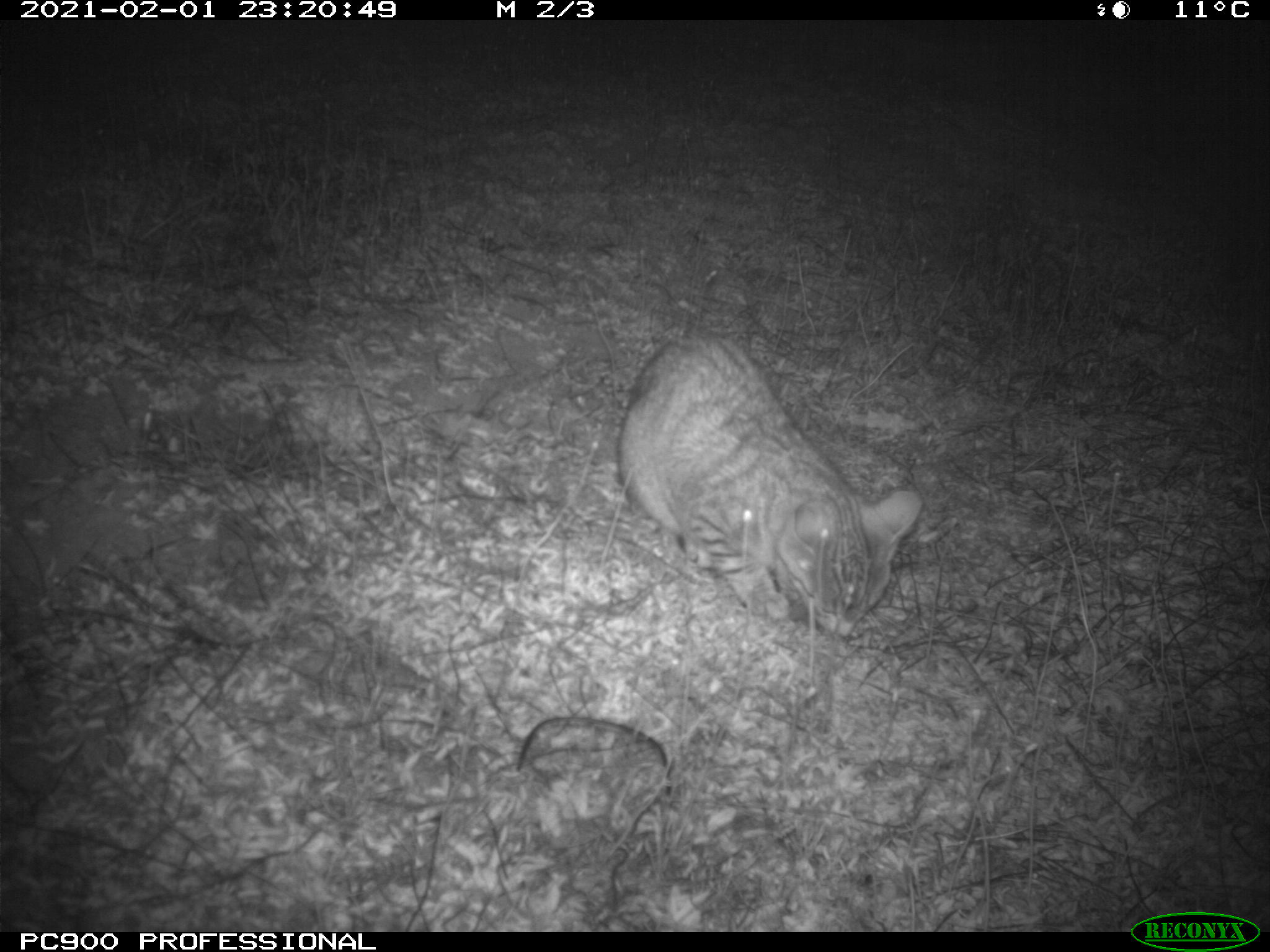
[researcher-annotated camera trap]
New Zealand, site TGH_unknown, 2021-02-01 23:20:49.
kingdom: Animalia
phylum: Chordata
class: Mammalia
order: Carnivora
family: Felidae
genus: Felis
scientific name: Felis catus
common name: domestic cat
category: cat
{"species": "cat (domestic cat) (Felis catus)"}